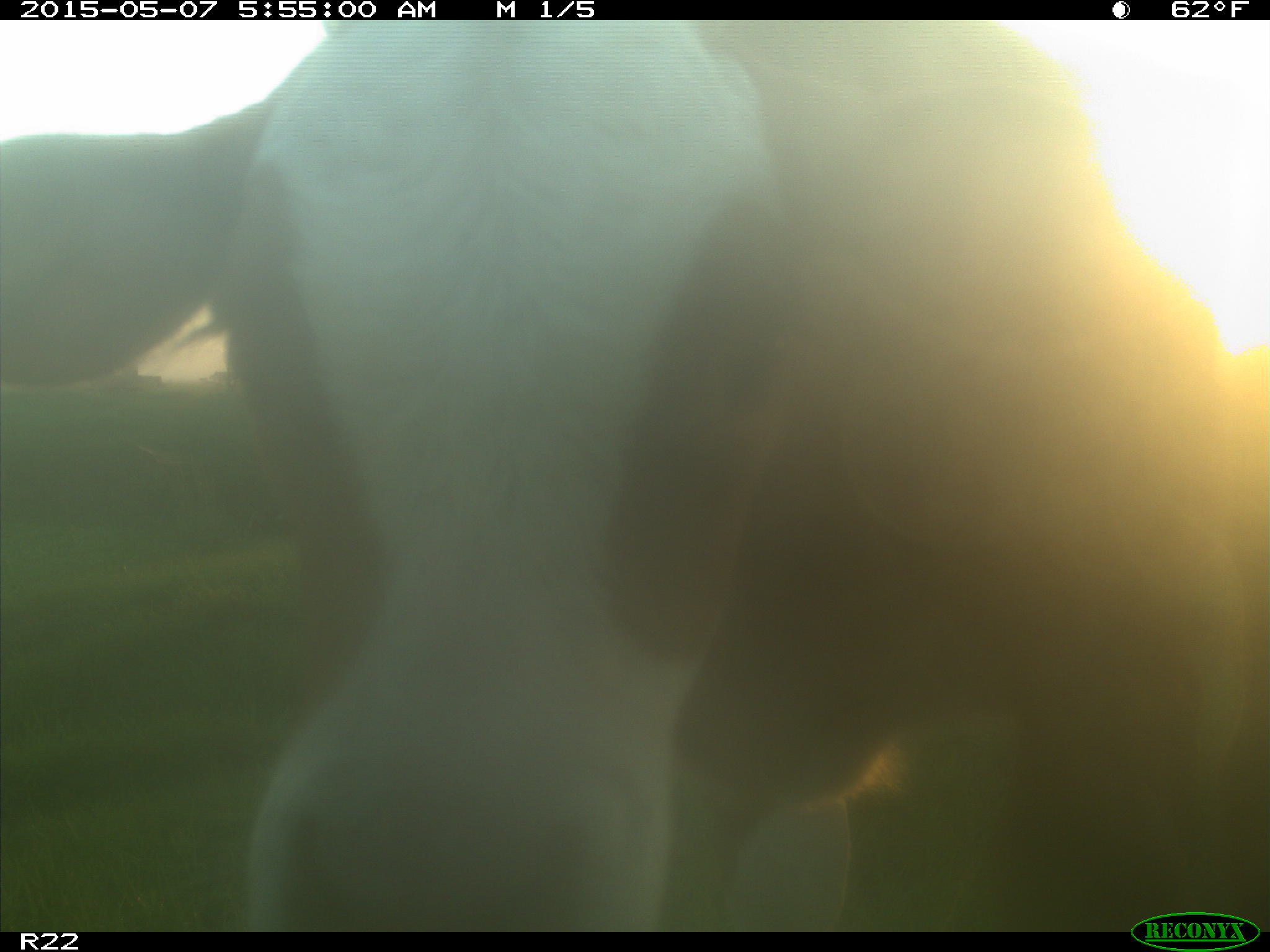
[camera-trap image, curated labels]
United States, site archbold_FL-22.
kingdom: Animalia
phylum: Chordata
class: Mammalia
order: Artiodactyla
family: Bovidae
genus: Bos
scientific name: Bos taurus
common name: domestic cow